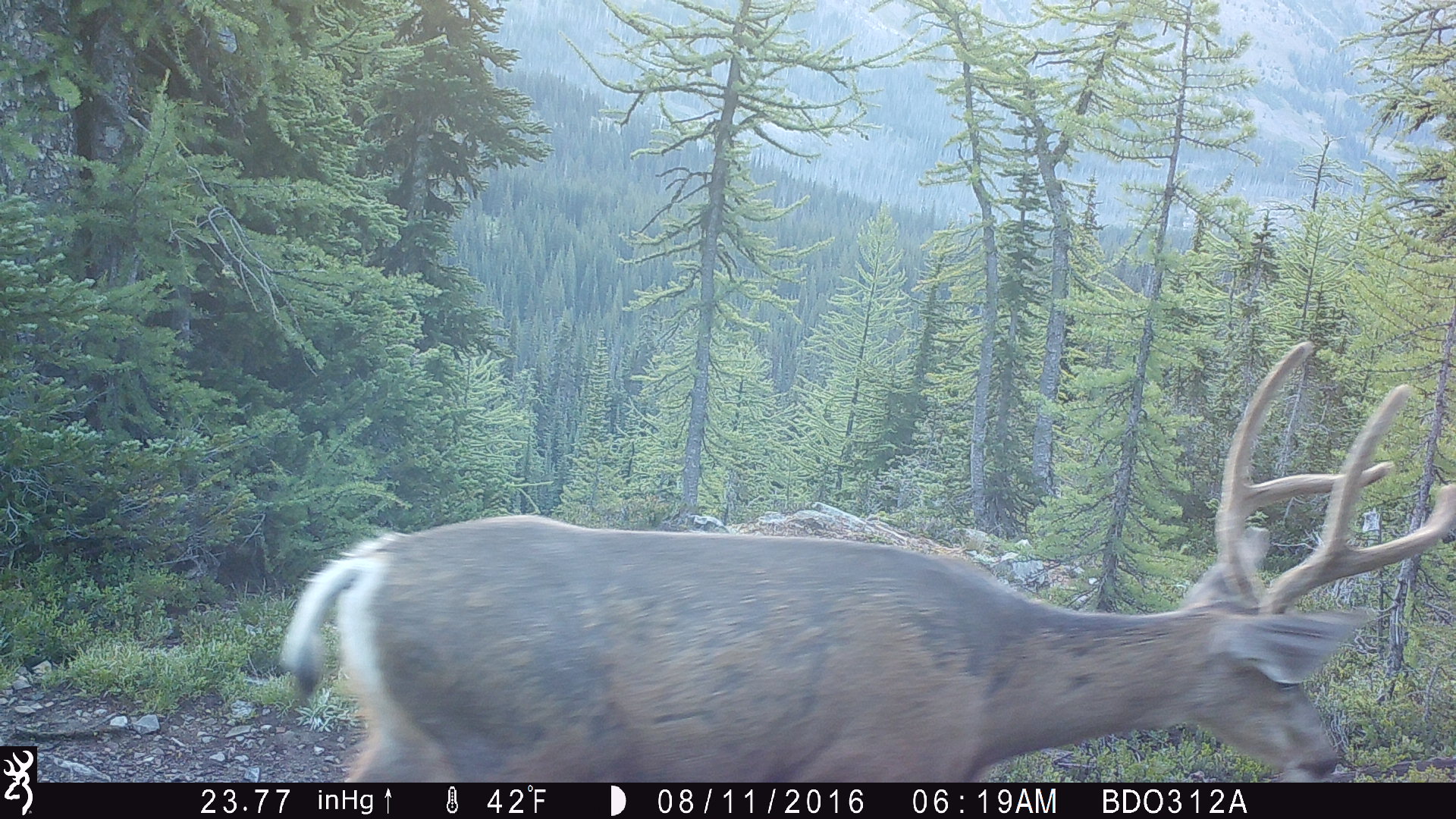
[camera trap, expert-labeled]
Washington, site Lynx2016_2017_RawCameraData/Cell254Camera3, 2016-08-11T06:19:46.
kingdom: Animalia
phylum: Chordata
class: Mammalia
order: Artiodactyla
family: Cervidae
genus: Odocoileus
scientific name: Odocoileus hemionus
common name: mule deer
Odocoileus hemionus (mule deer). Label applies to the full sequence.